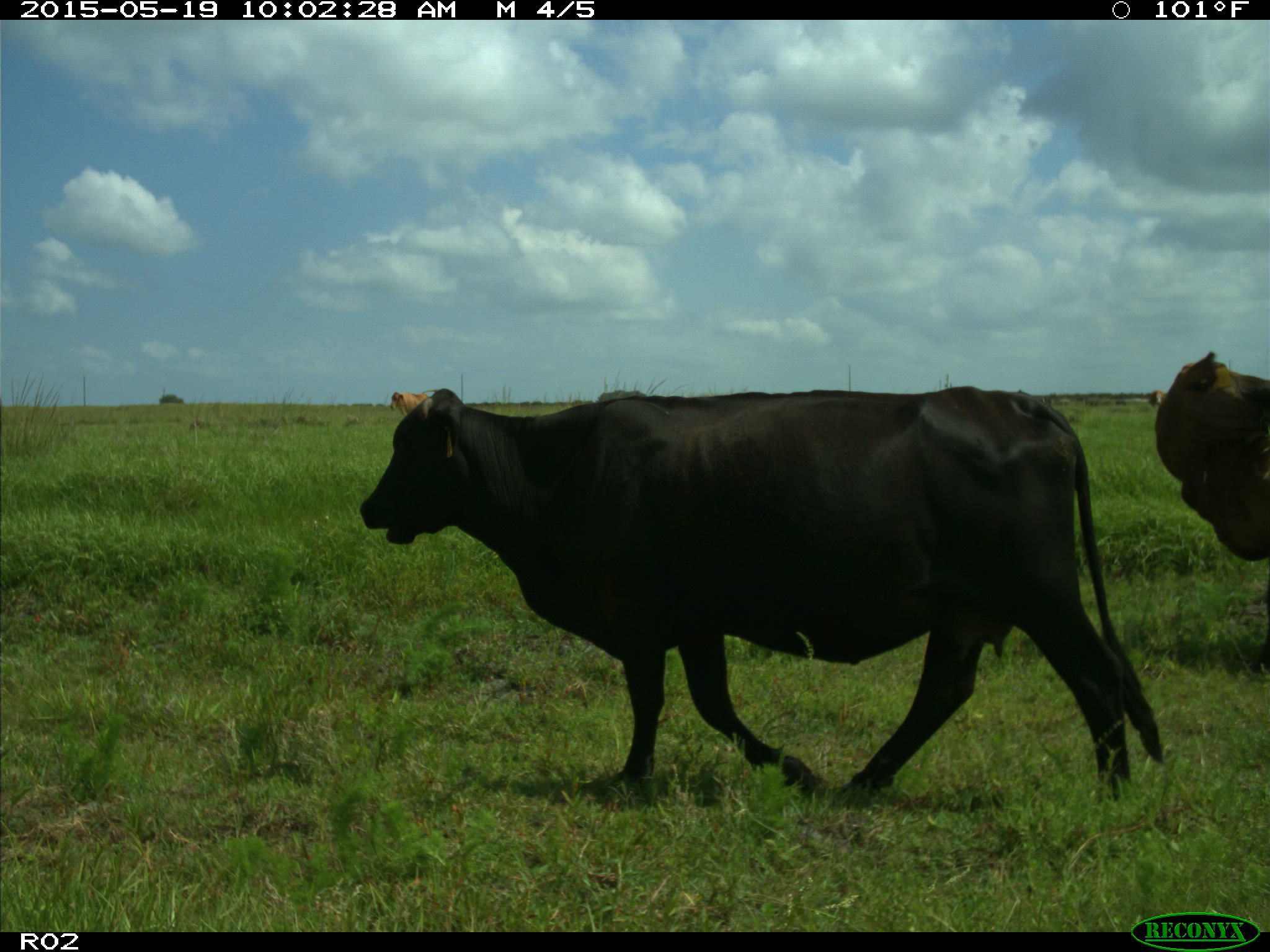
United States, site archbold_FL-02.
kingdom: Animalia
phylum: Chordata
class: Mammalia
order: Artiodactyla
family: Bovidae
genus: Bos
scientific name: Bos taurus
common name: domestic cow